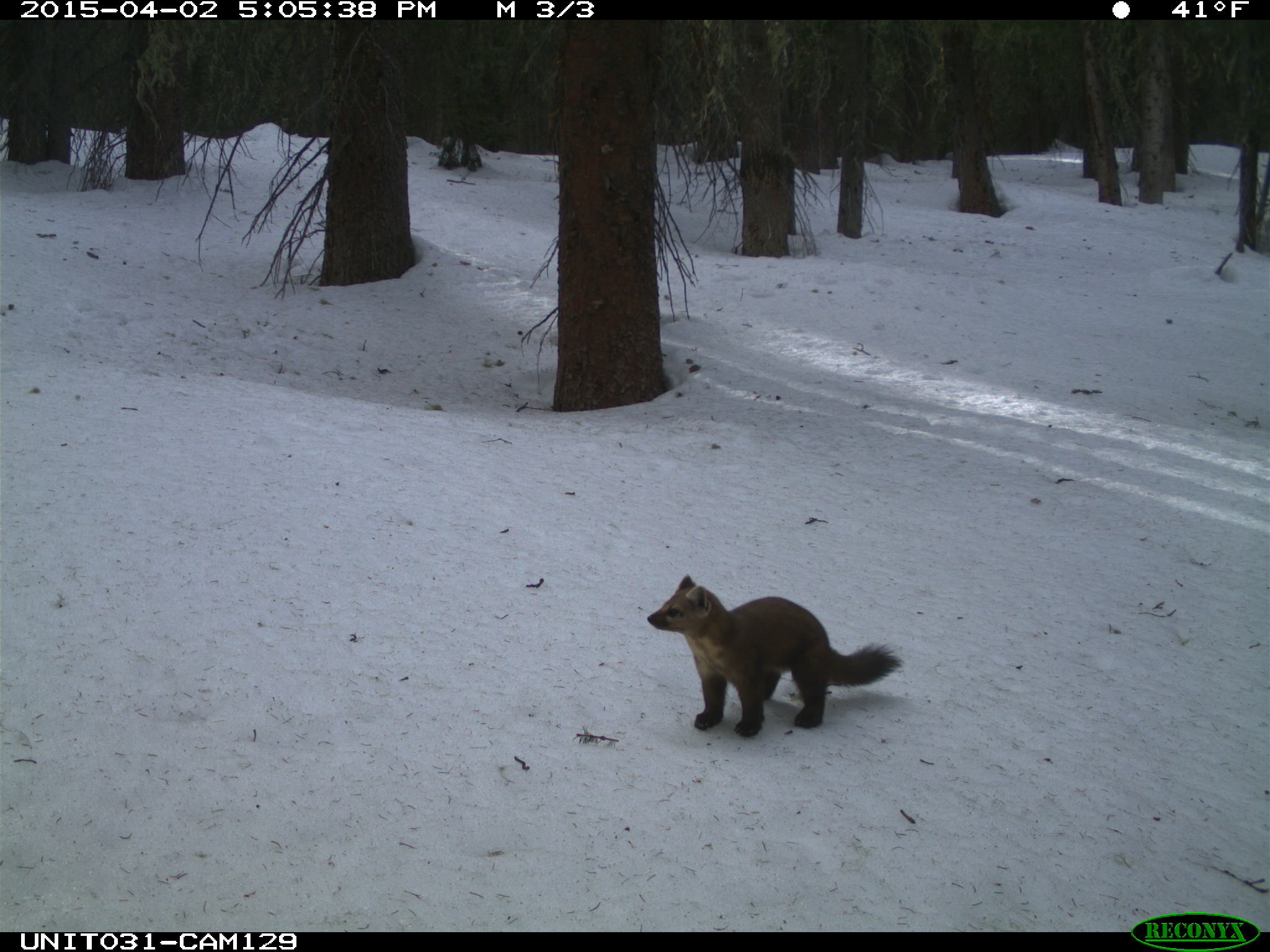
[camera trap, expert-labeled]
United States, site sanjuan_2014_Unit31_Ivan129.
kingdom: Animalia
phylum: Chordata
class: Mammalia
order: Carnivora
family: Mustelidae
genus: Martes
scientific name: Martes americana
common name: american marten